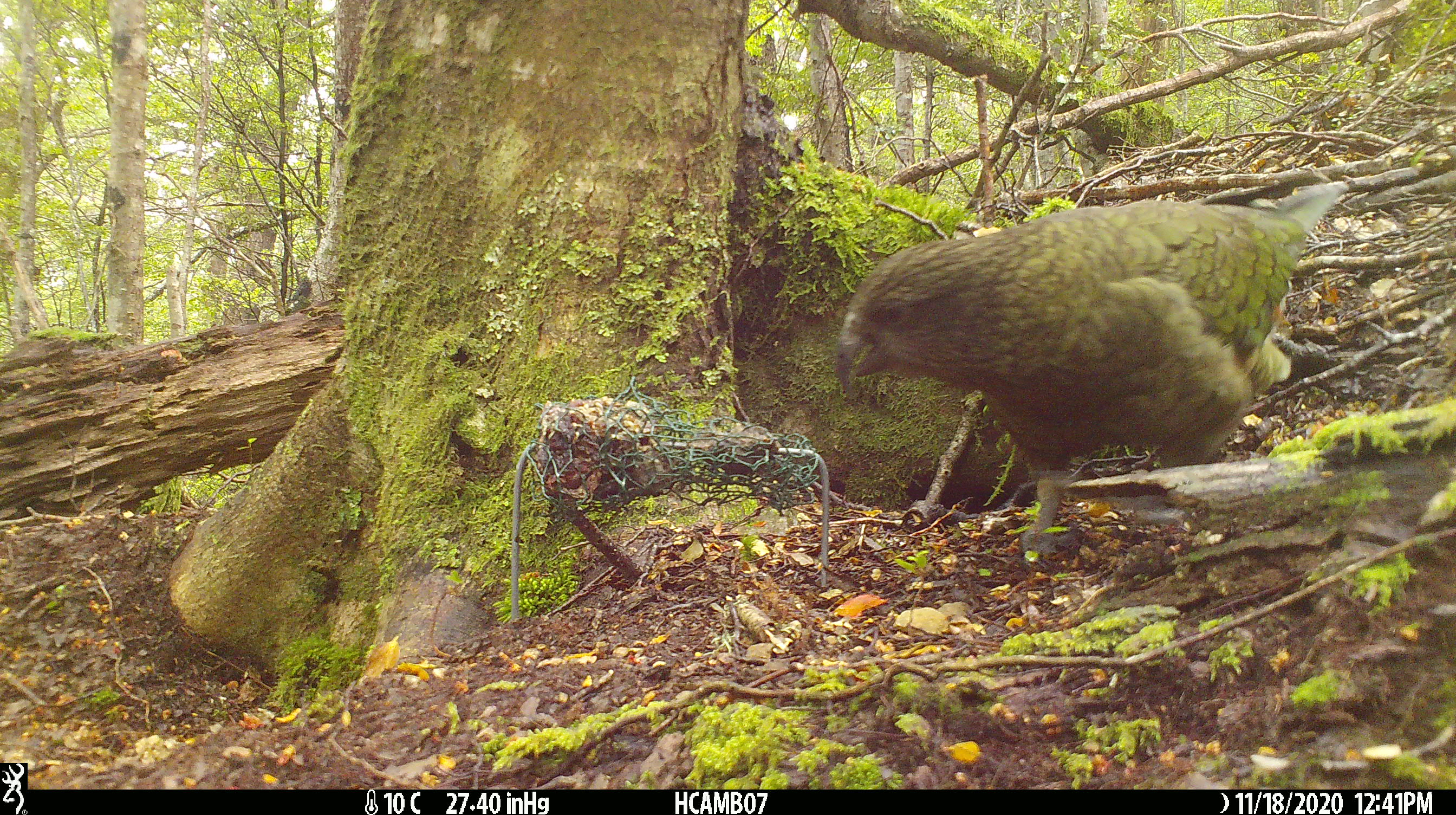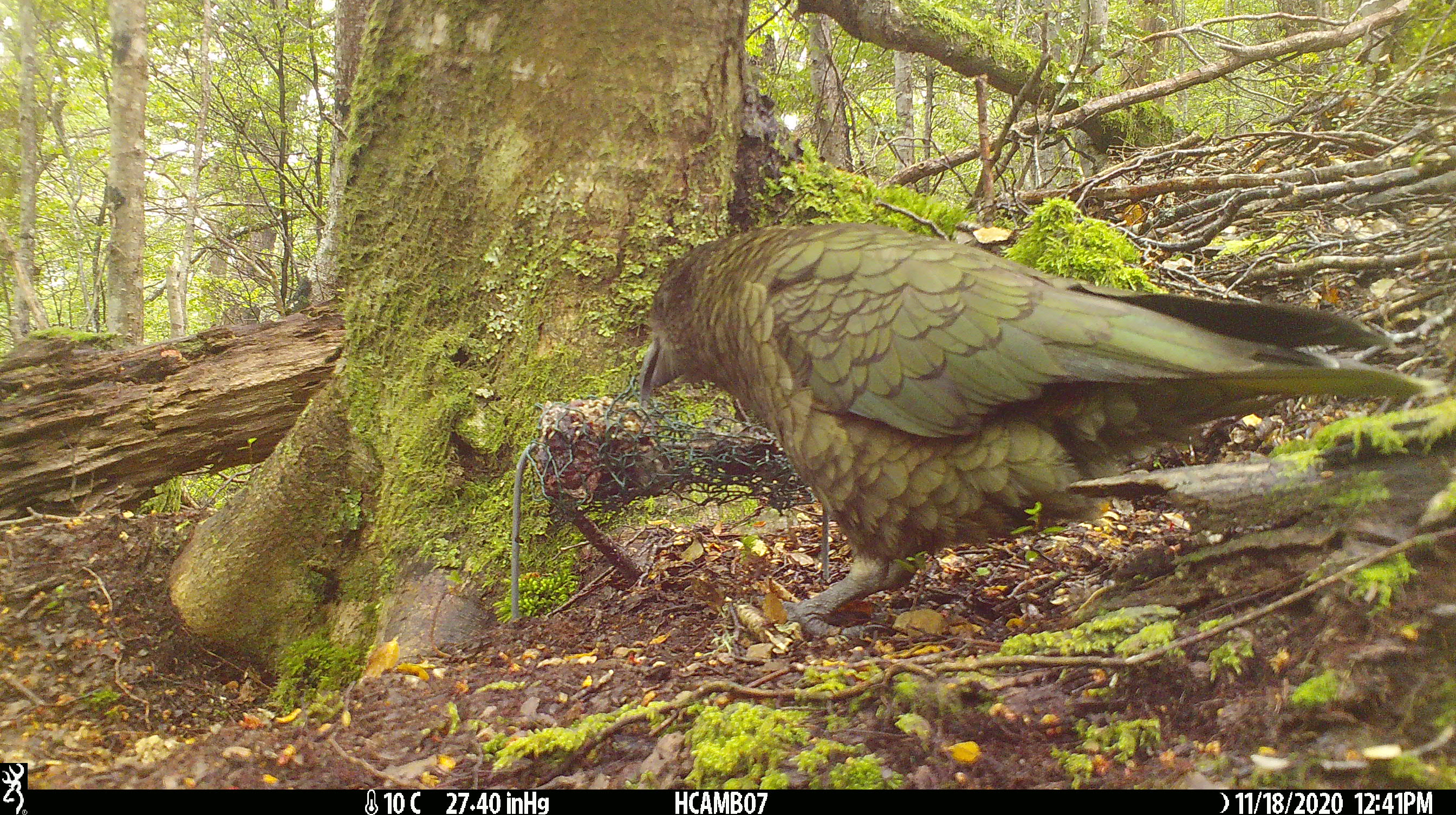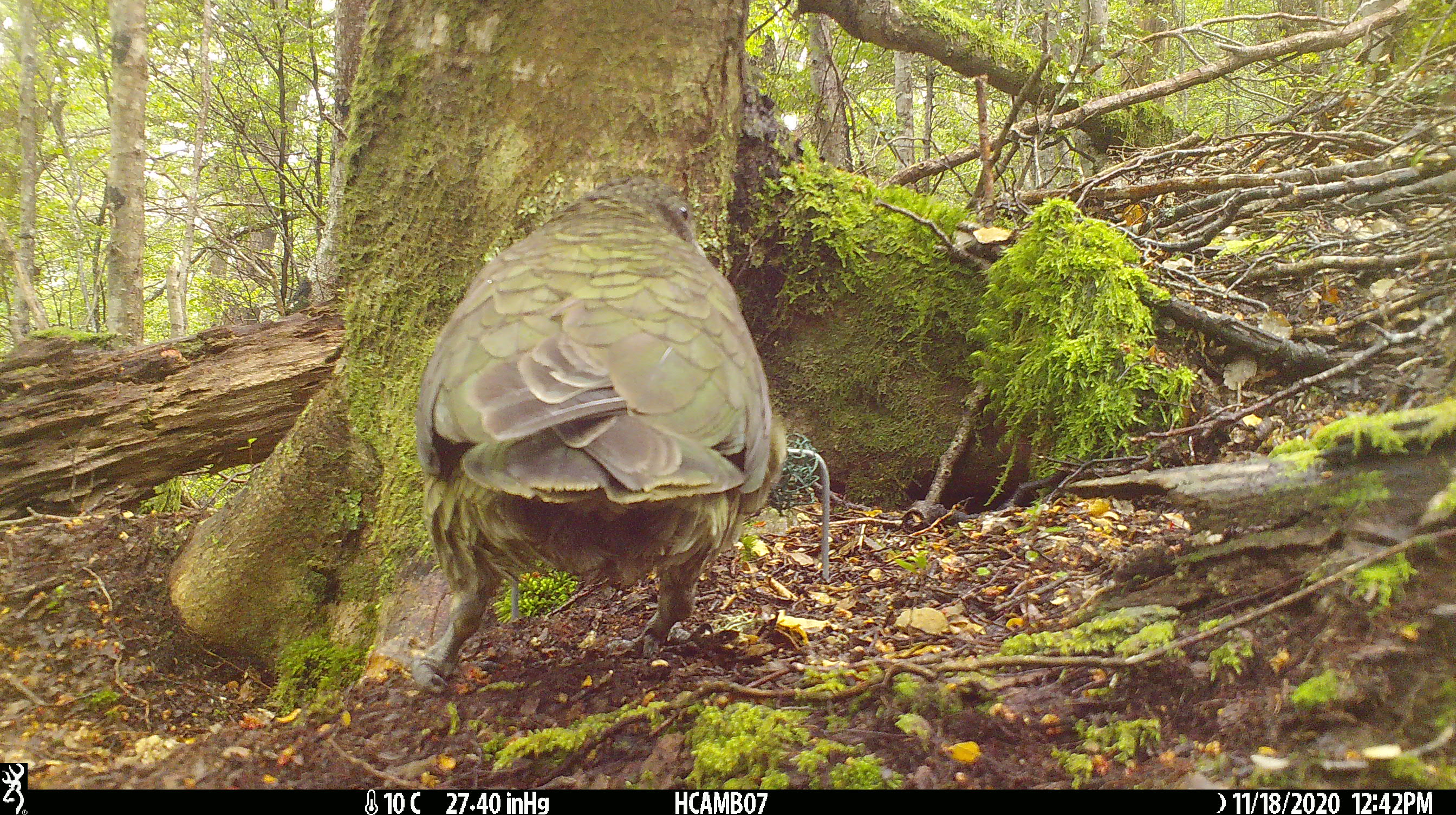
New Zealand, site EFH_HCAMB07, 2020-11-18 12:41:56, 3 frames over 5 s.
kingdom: Animalia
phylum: Chordata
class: Aves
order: Psittaciformes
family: Strigopidae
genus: Nestor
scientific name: Nestor notabilis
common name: kea